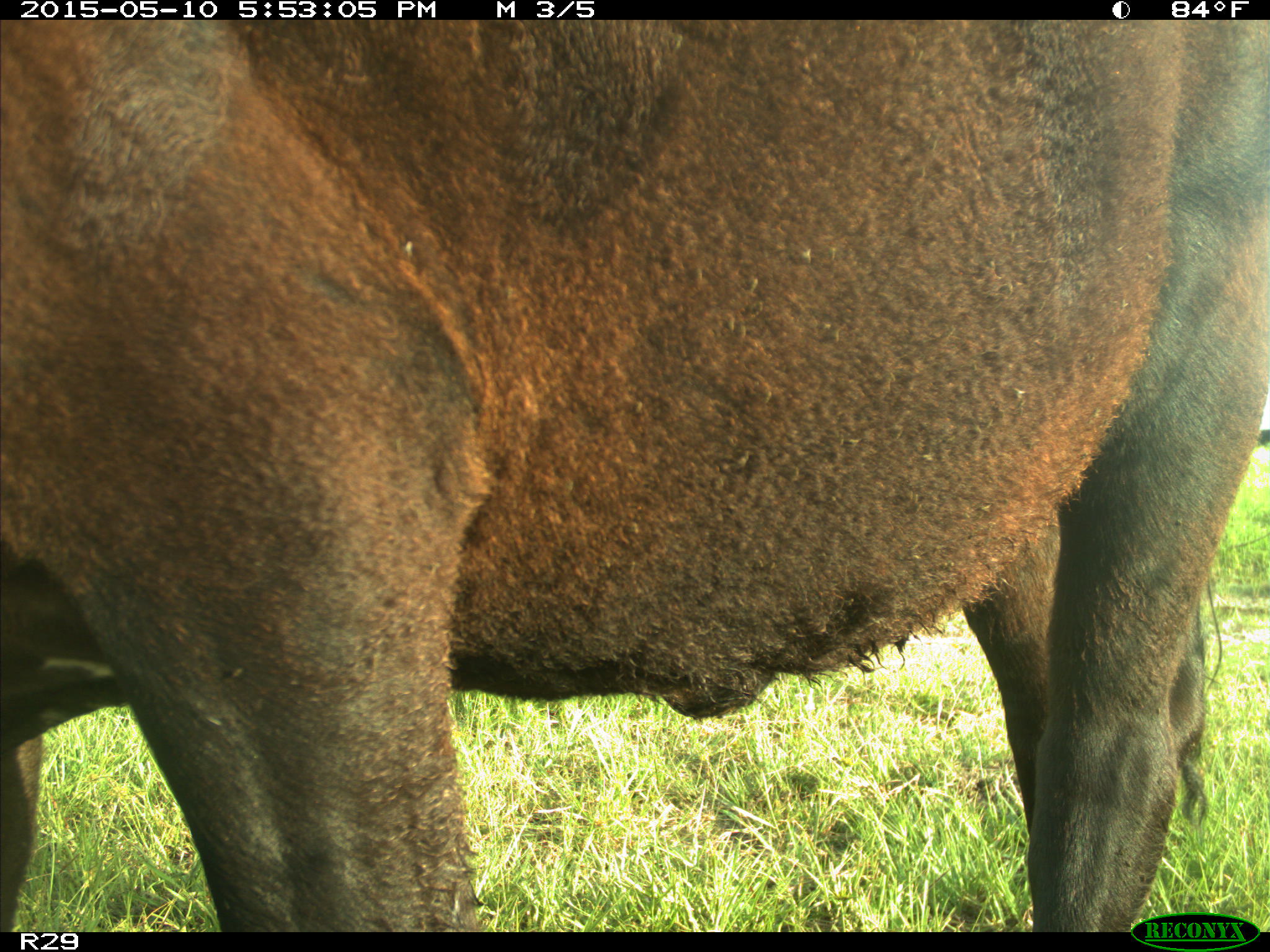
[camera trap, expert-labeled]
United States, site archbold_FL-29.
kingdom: Animalia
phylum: Chordata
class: Mammalia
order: Artiodactyla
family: Bovidae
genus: Bos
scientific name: Bos taurus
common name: domestic cow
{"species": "Bos taurus (domestic cow)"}